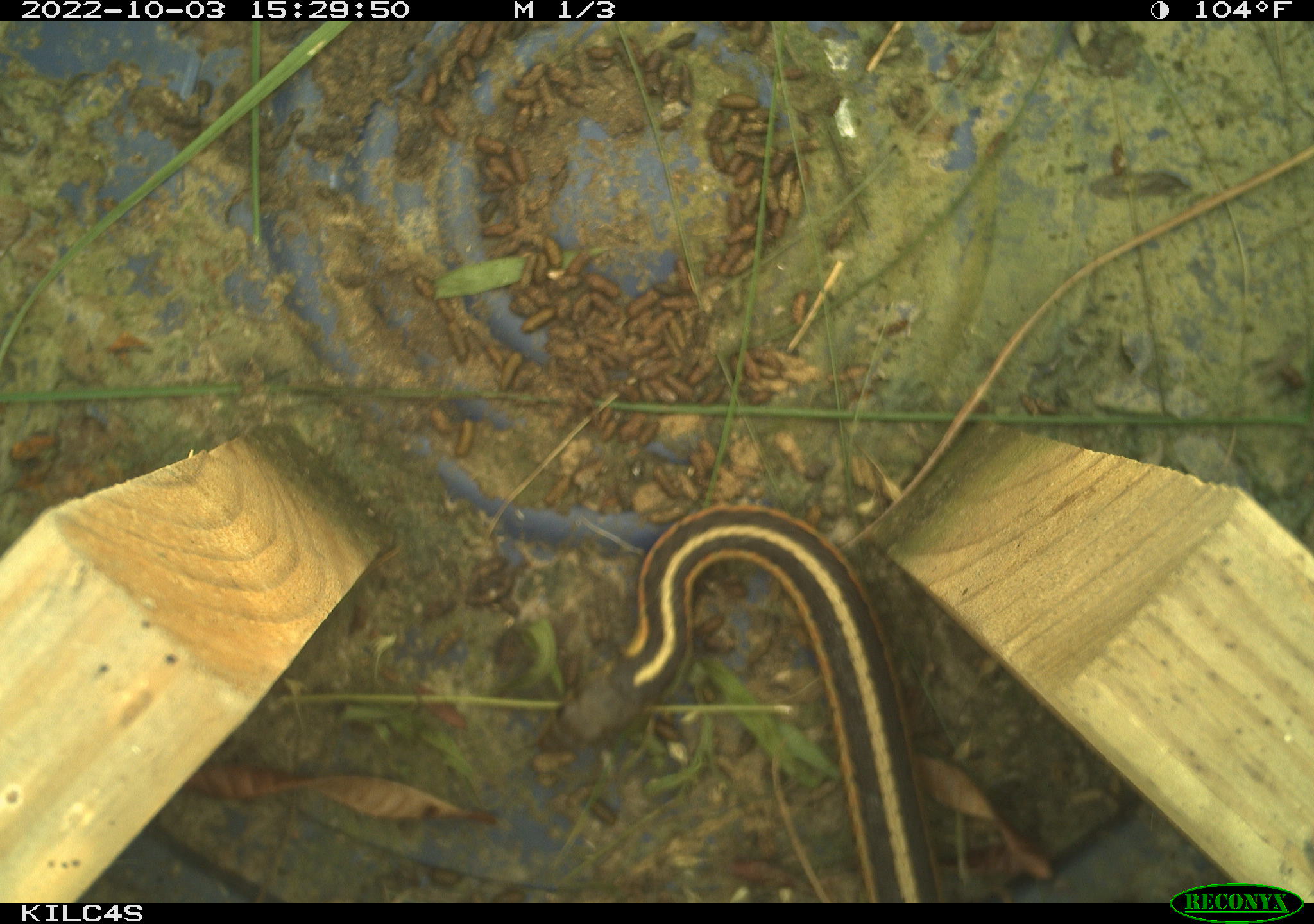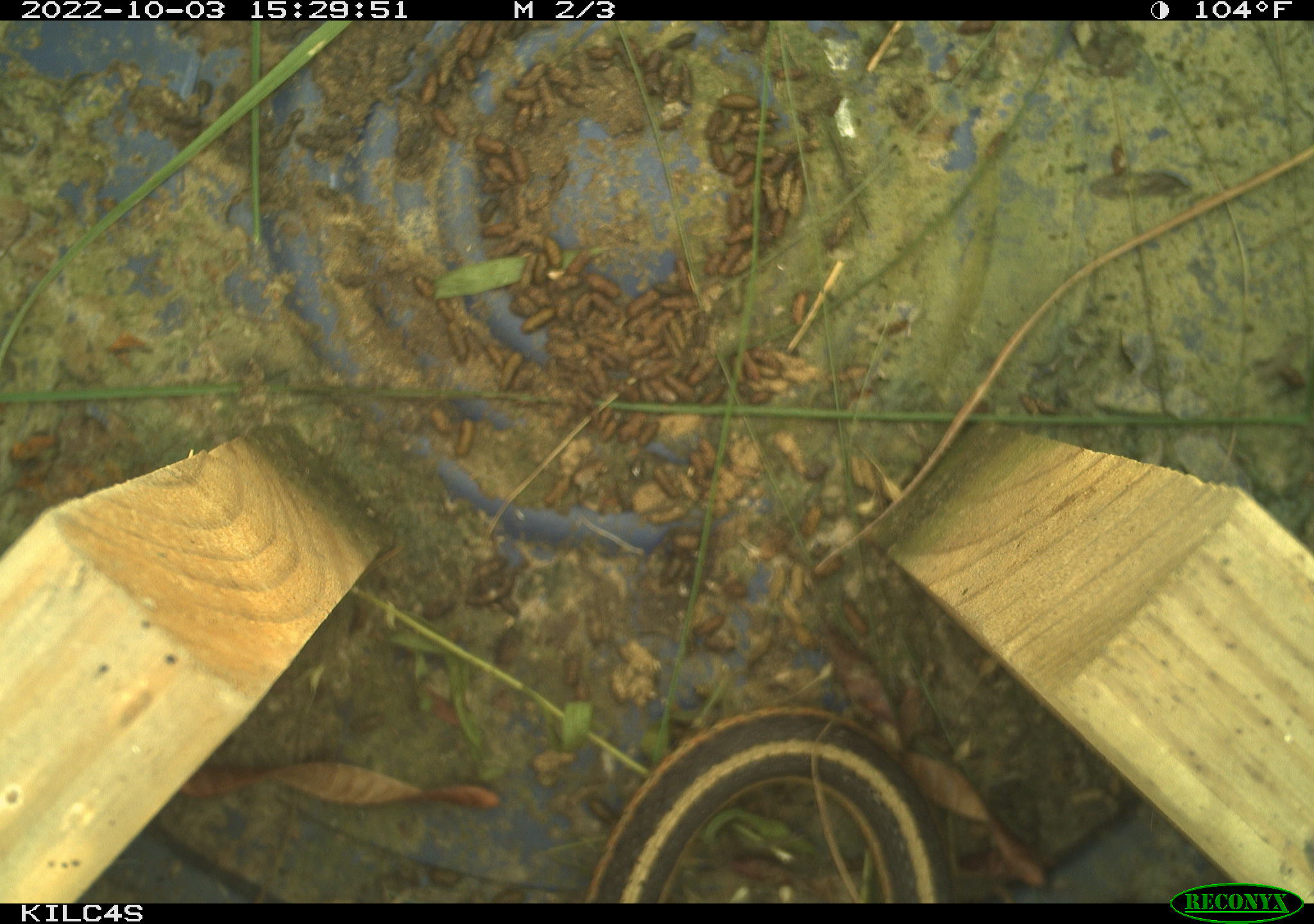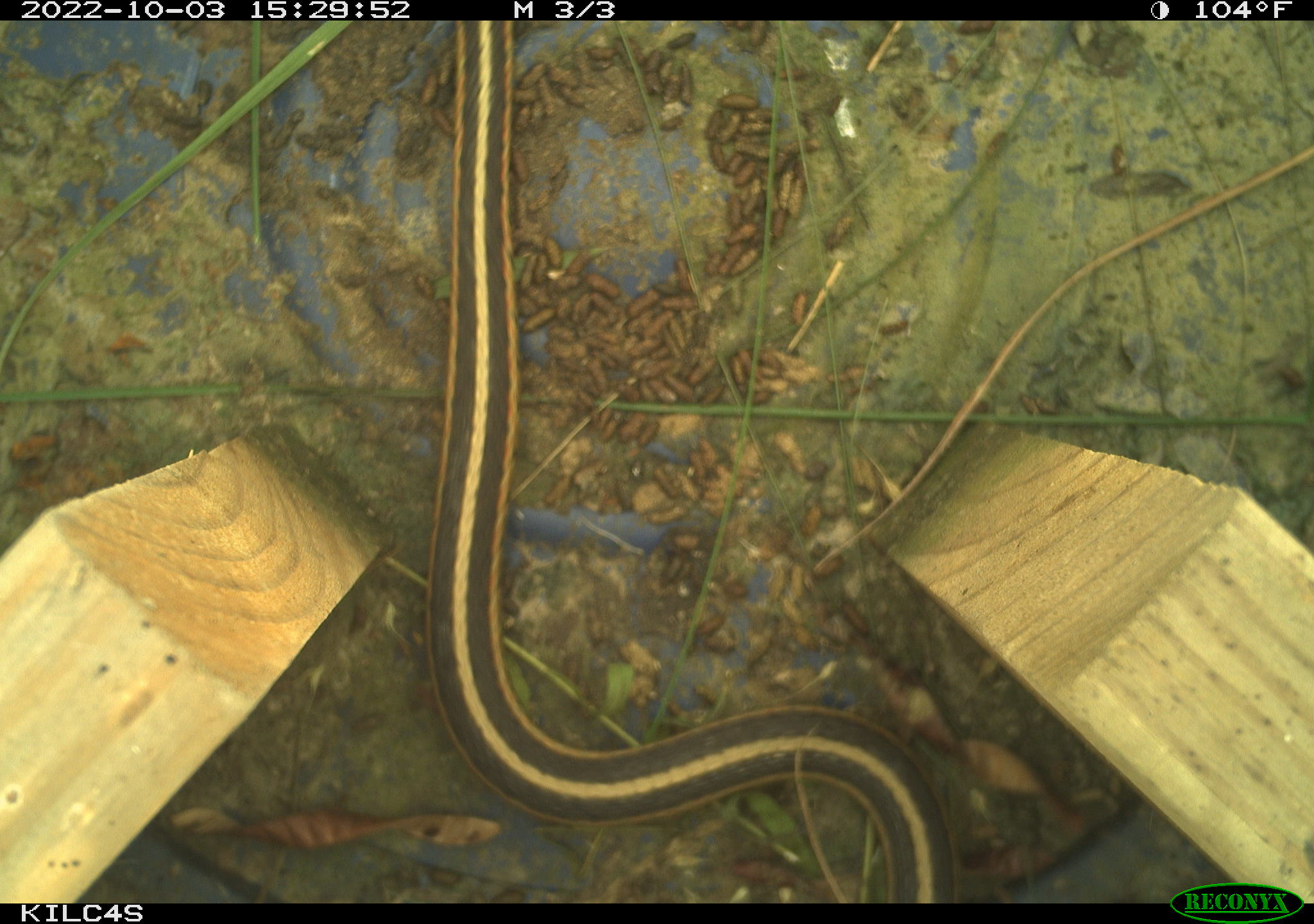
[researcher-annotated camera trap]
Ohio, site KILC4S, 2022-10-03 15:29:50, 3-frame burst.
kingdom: Animalia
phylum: Chordata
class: Reptilia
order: Squamata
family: Colubridae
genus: Thamnophis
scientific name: Thamnophis sirtalis sirtalis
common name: eastern gartersnake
Eastern gartersnake (Thamnophis sirtalis sirtalis).